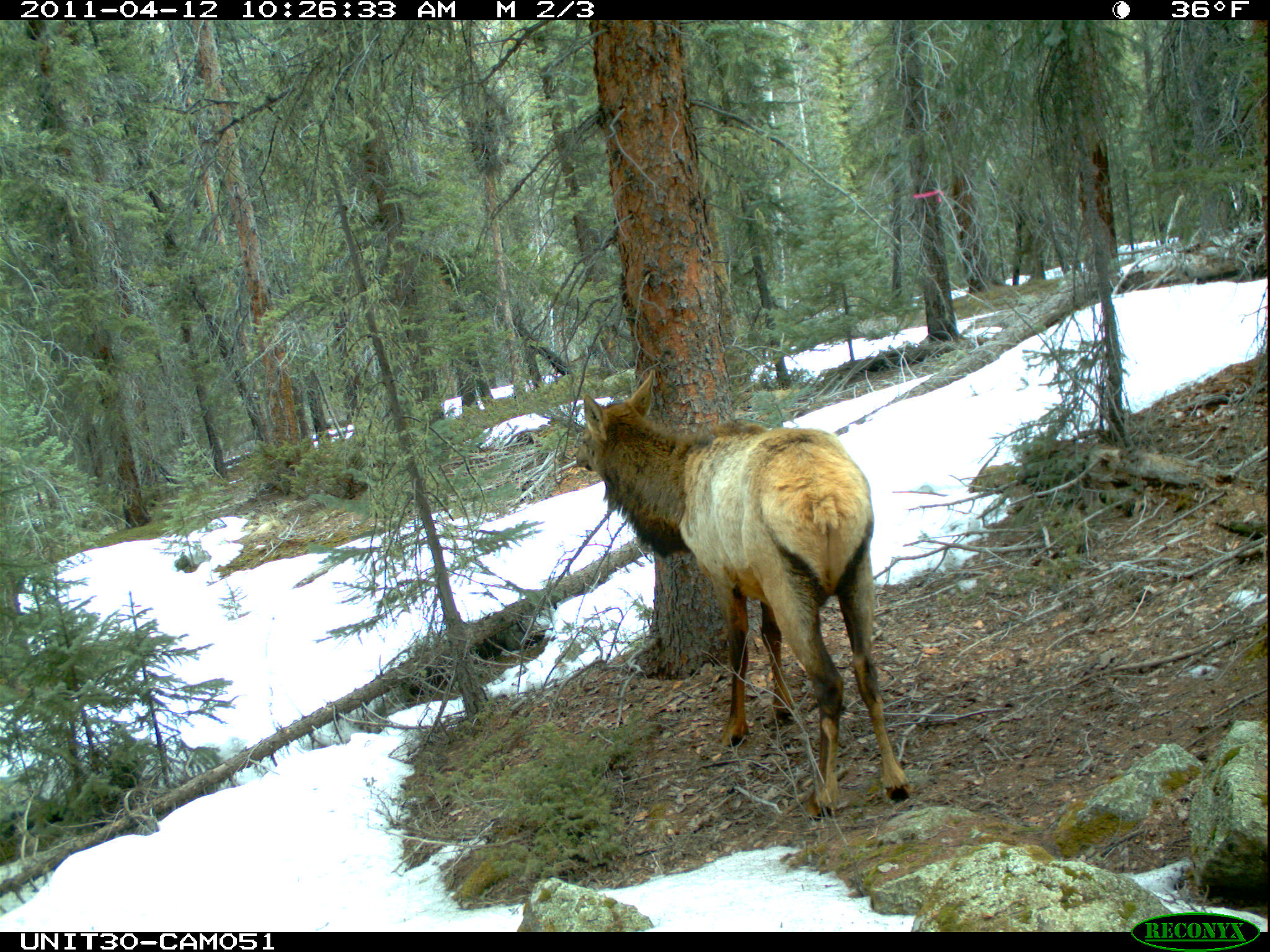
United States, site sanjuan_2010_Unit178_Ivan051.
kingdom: Animalia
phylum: Chordata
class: Mammalia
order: Artiodactyla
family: Cervidae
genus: Cervus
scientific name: Cervus elaphus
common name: red deer